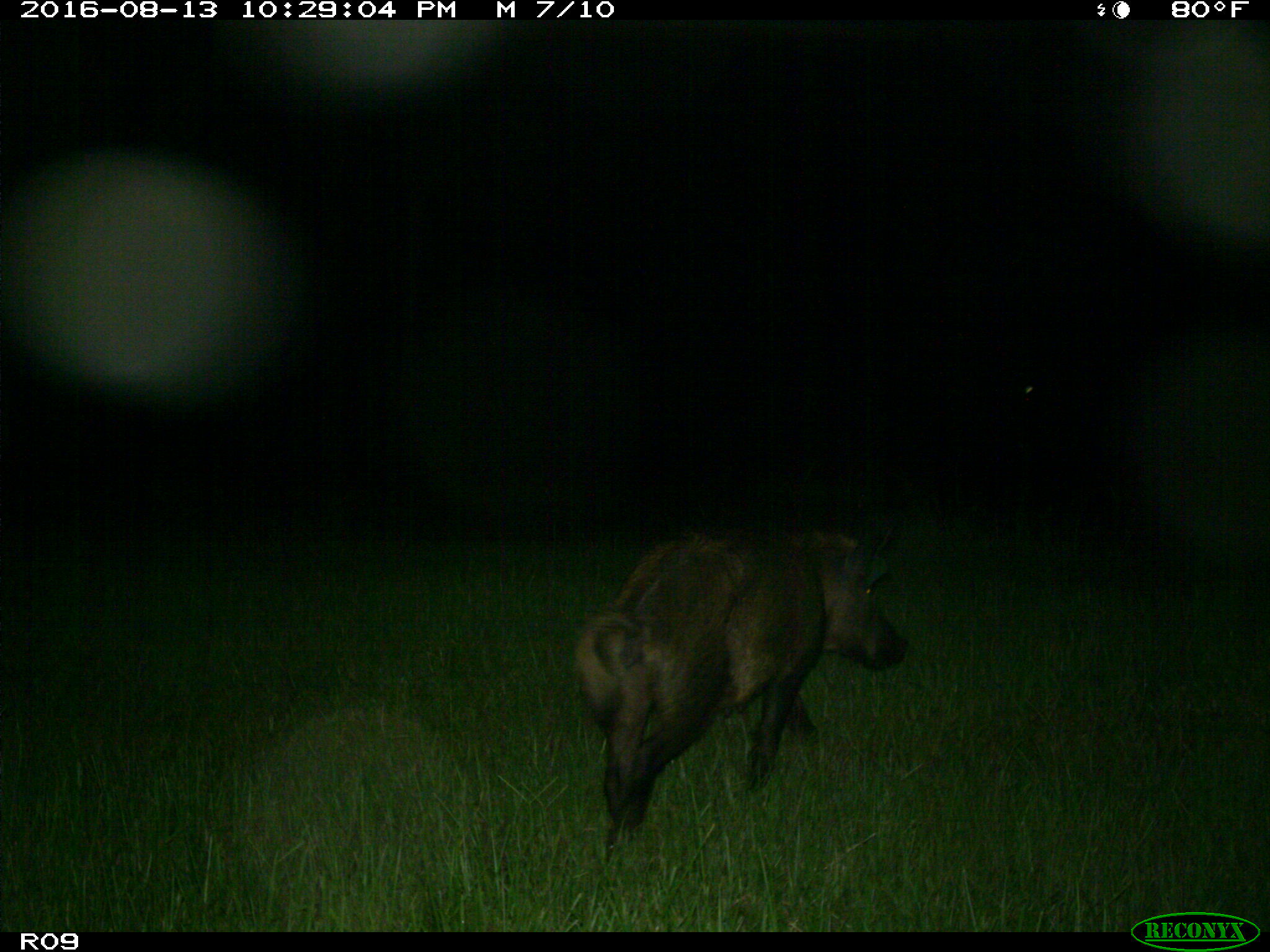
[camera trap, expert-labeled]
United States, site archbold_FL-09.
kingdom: Animalia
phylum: Chordata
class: Mammalia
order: Artiodactyla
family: Suidae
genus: Sus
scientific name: Sus scrofa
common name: wild boar